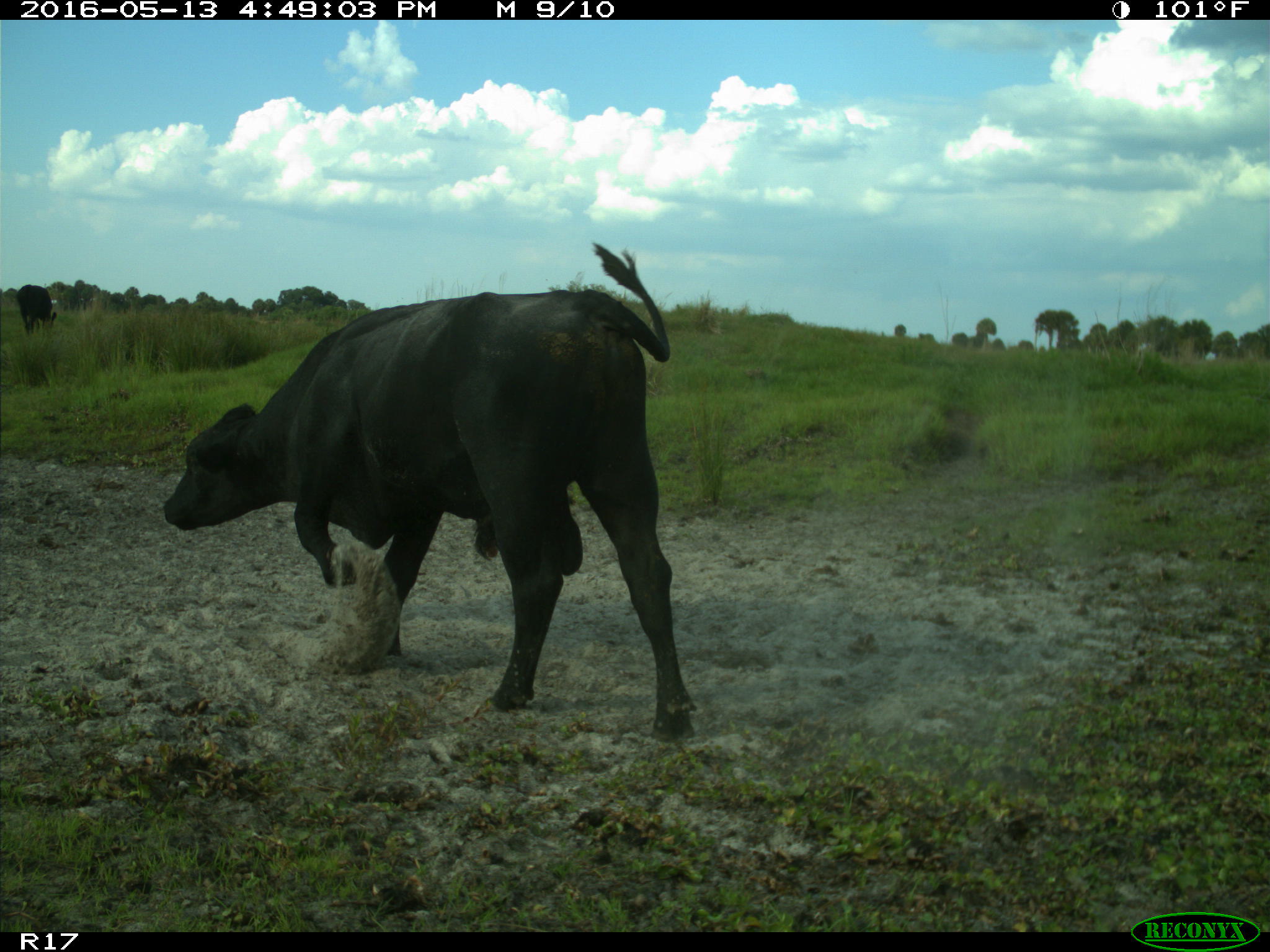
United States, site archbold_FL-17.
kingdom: Animalia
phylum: Chordata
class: Mammalia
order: Artiodactyla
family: Bovidae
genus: Bos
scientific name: Bos taurus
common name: domestic cow